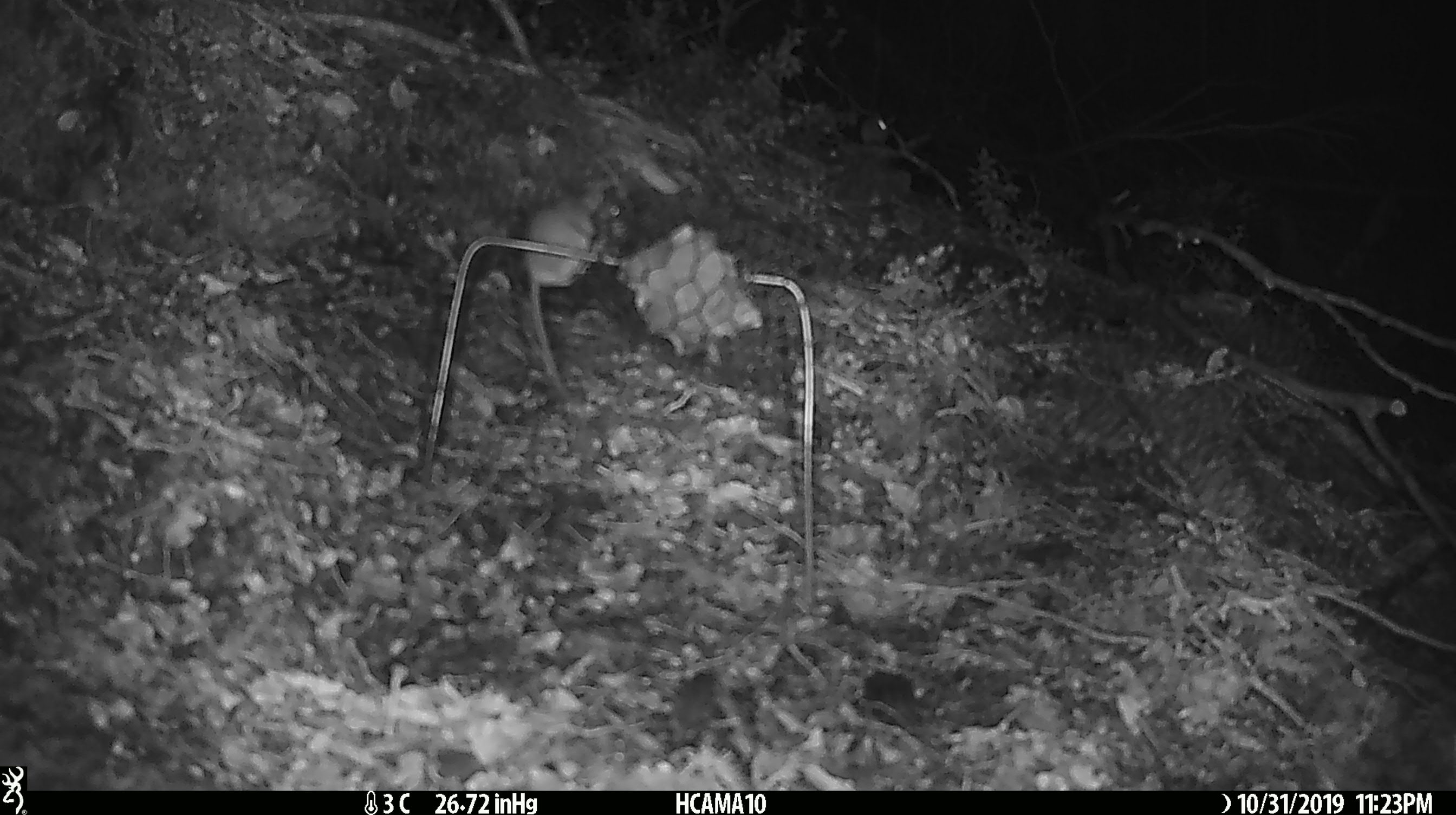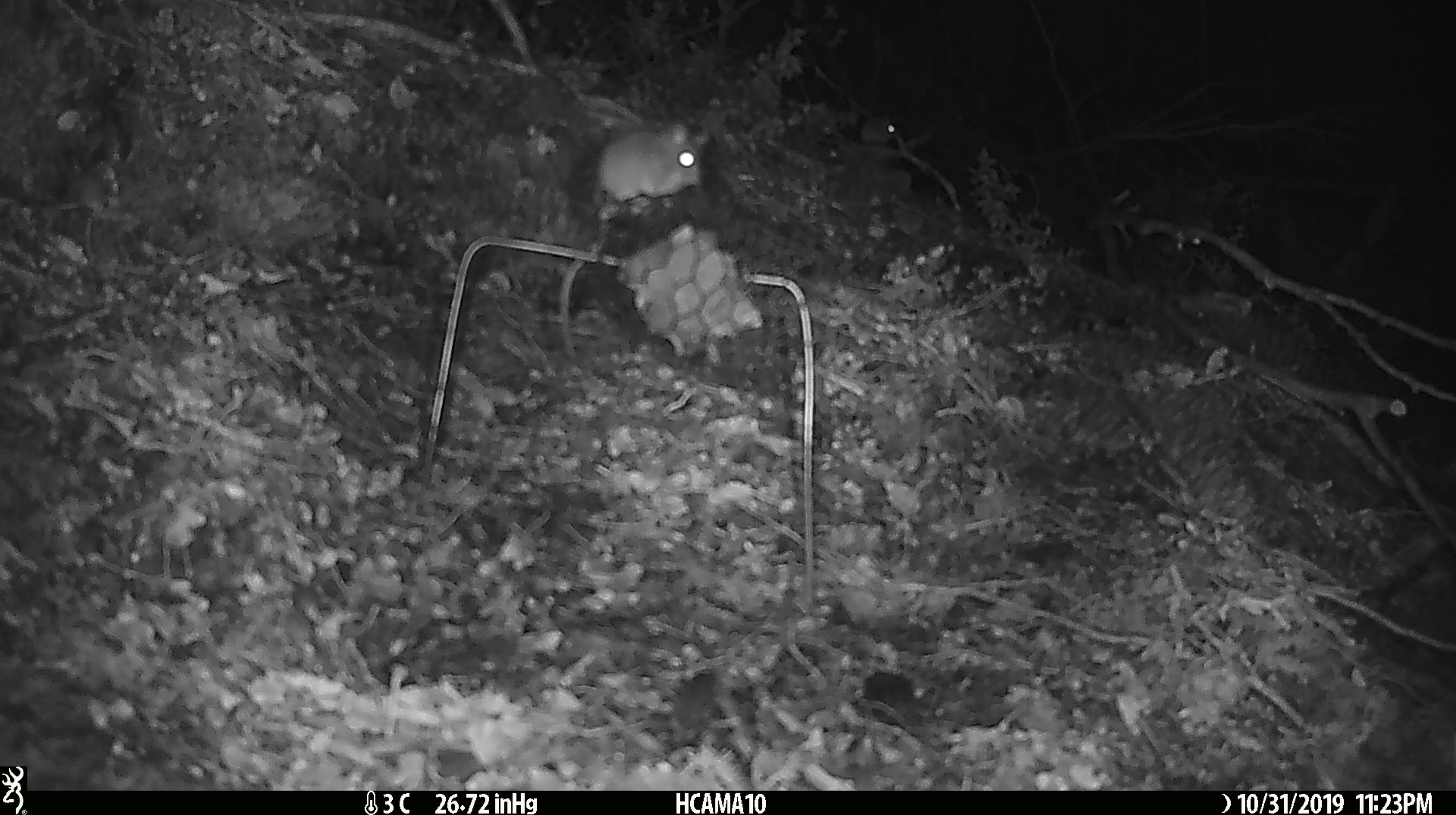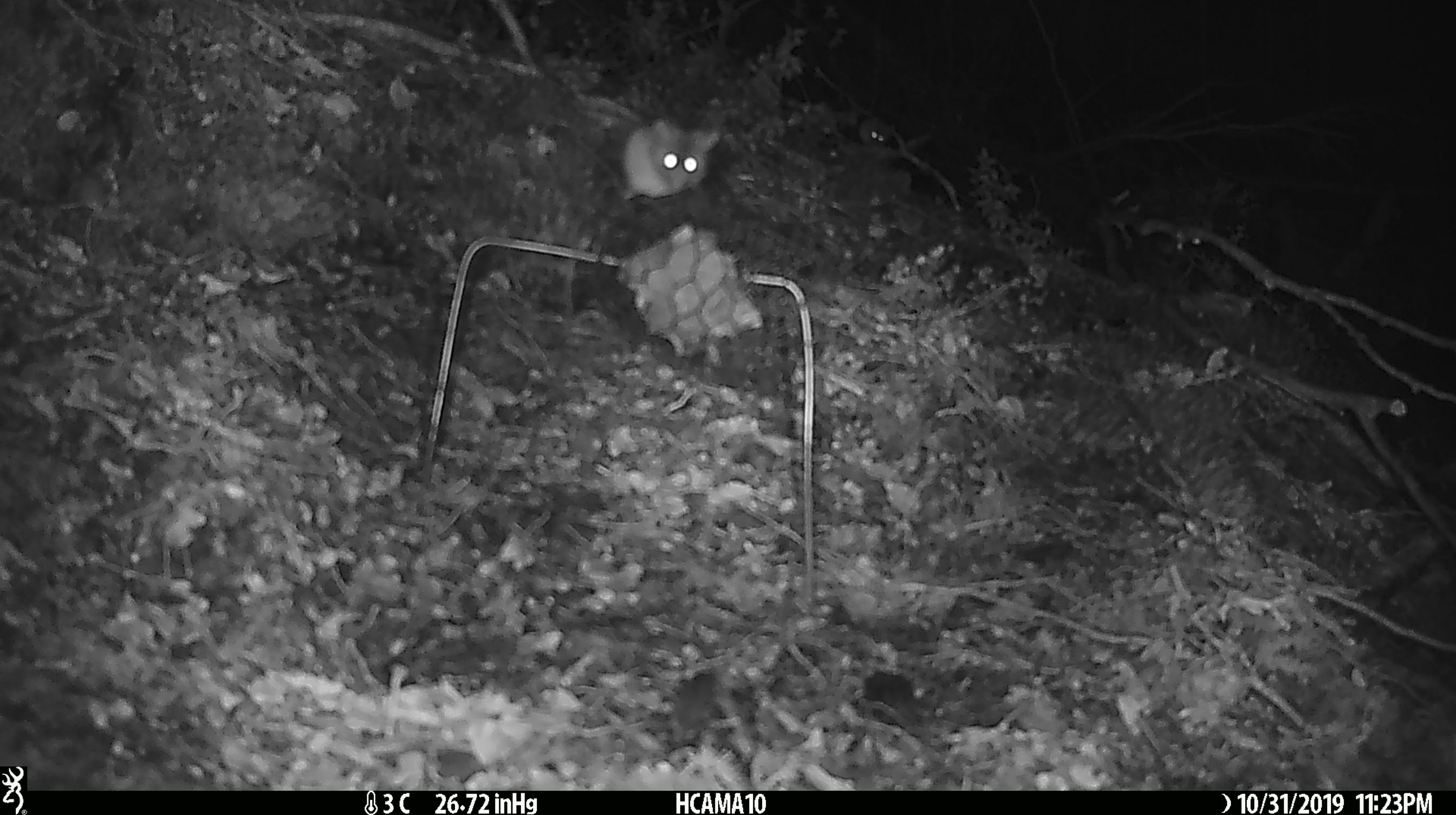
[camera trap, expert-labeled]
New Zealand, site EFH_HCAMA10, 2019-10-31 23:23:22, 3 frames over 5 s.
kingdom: Animalia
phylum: Chordata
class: Mammalia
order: Rodentia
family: Muridae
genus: Mus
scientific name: Mus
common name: mouse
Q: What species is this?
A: Mouse (Mus).